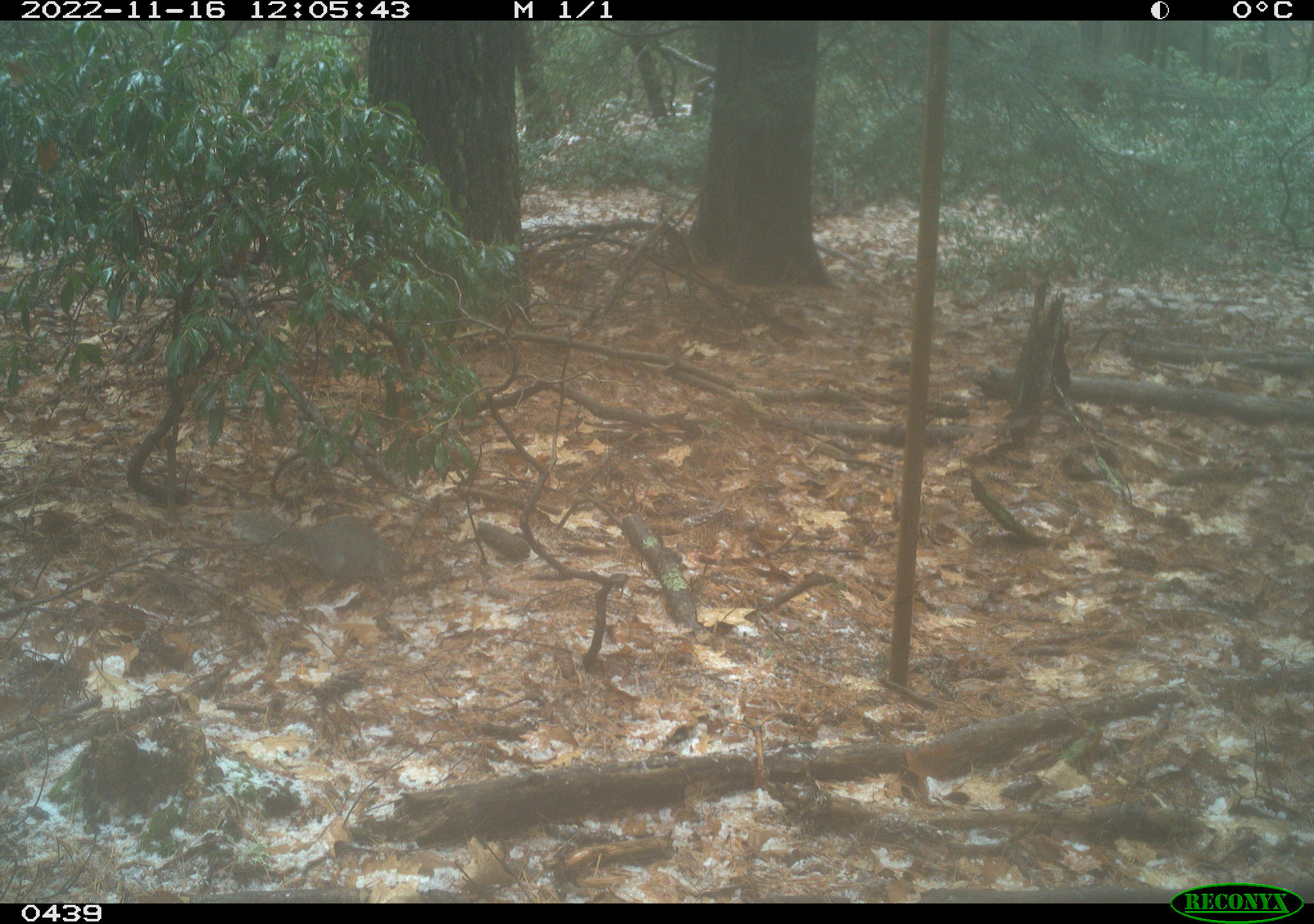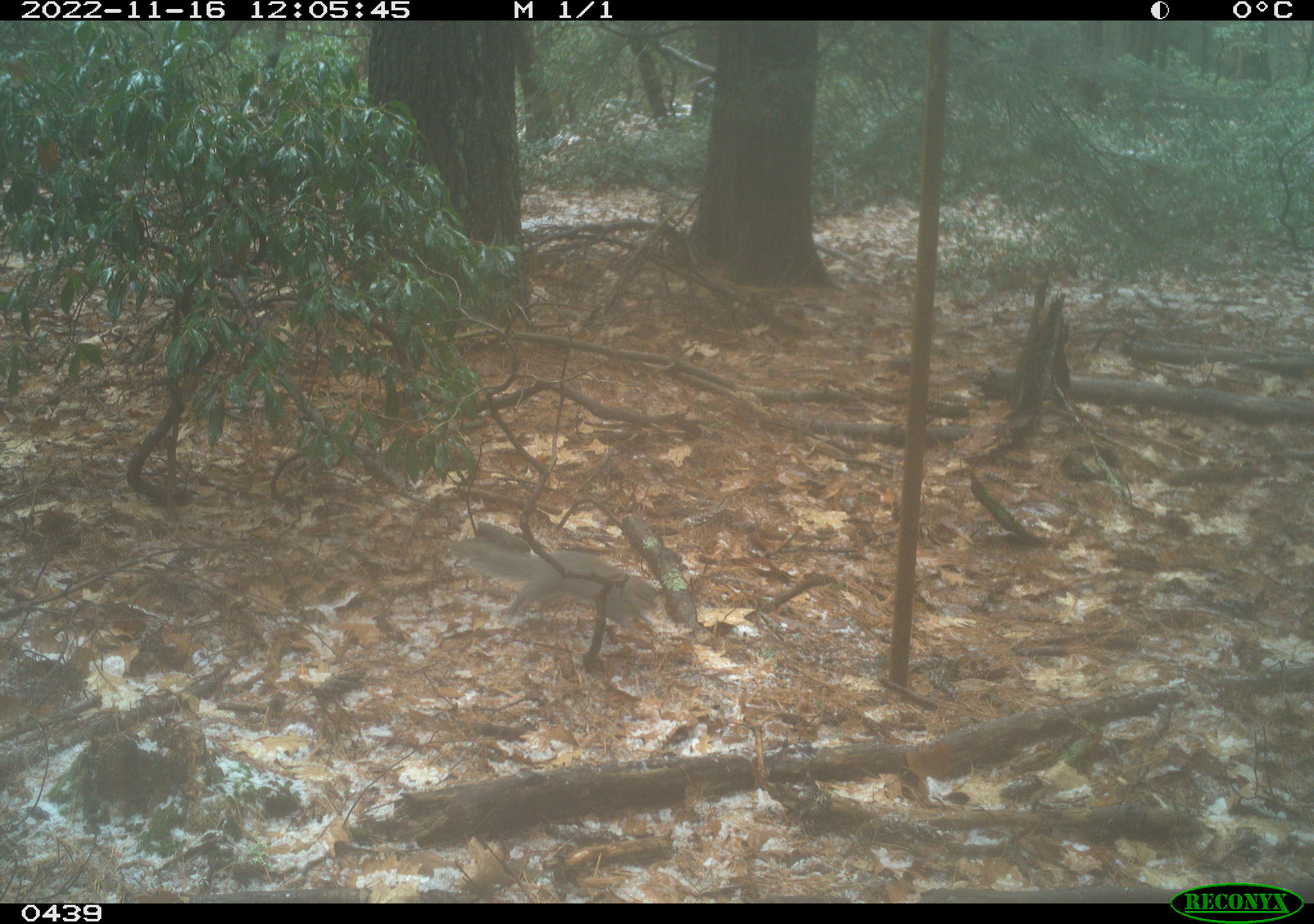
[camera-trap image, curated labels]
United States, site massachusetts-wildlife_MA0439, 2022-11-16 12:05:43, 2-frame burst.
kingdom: Animalia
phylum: Chordata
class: Mammalia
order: Rodentia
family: Sciuridae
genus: Sciurus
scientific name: Sciurus carolinensis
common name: gray squirrel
Gray squirrel (Sciurus carolinensis).